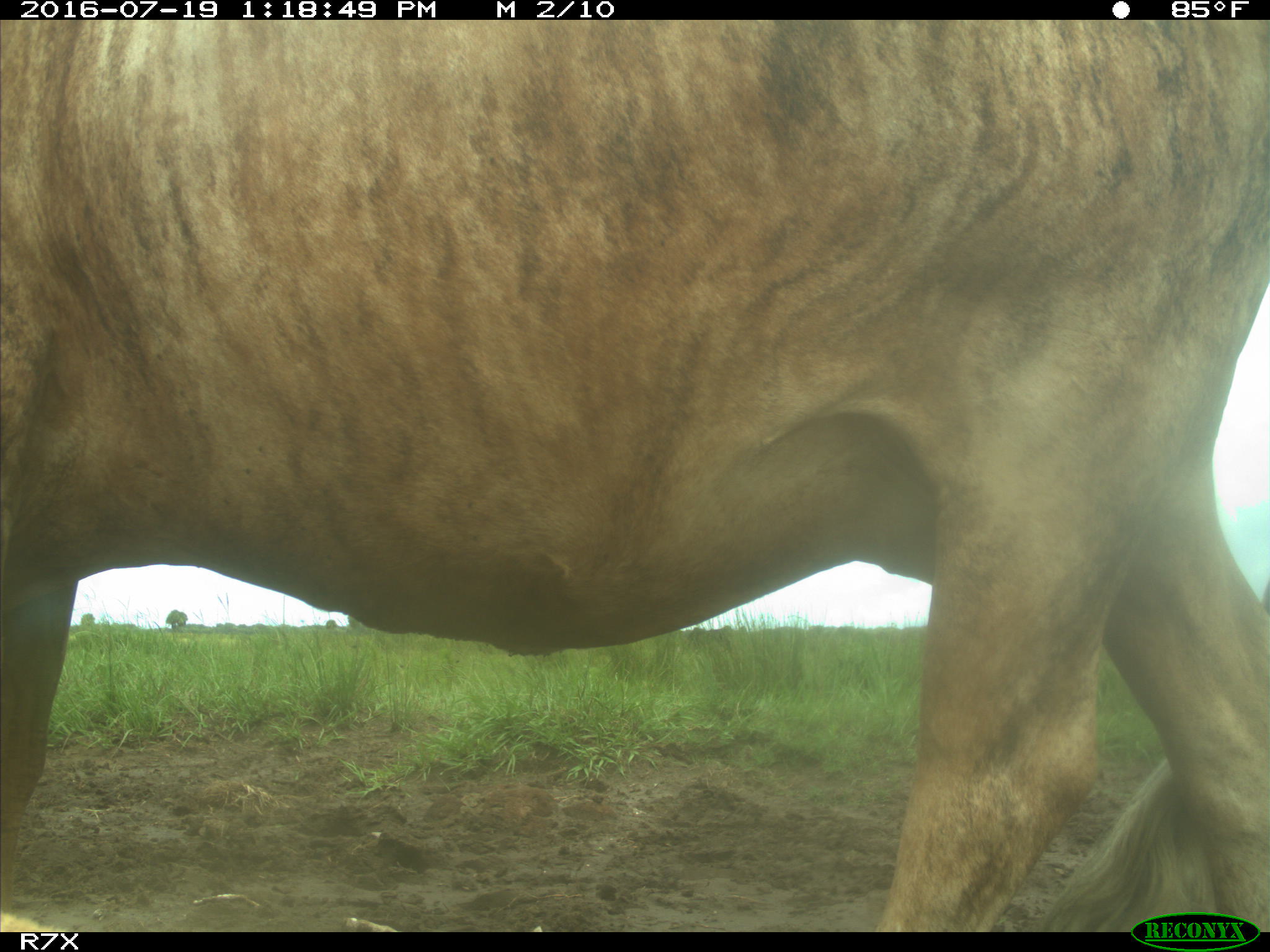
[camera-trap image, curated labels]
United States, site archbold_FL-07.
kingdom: Animalia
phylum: Chordata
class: Mammalia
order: Artiodactyla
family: Bovidae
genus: Bos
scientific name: Bos taurus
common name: domestic cow